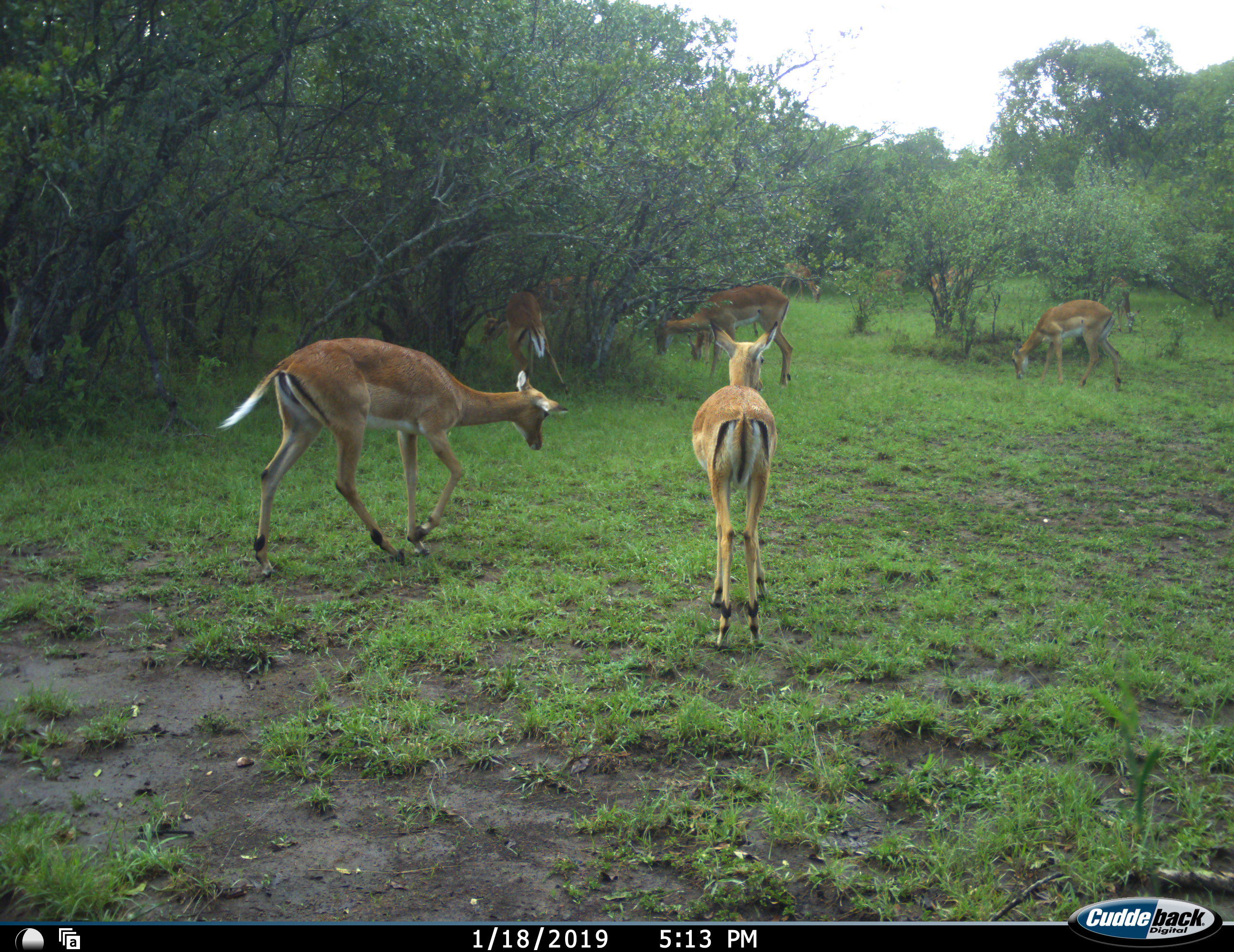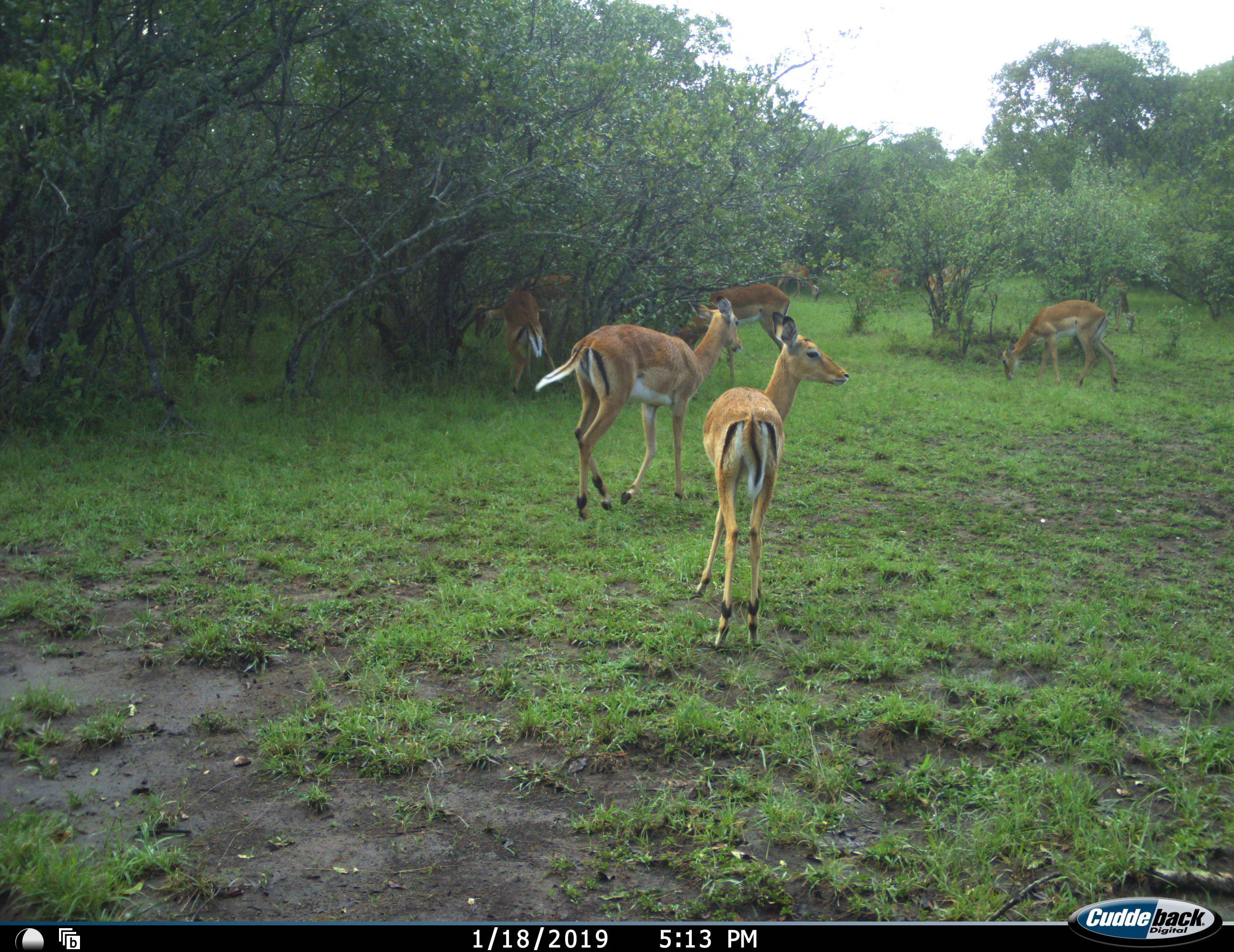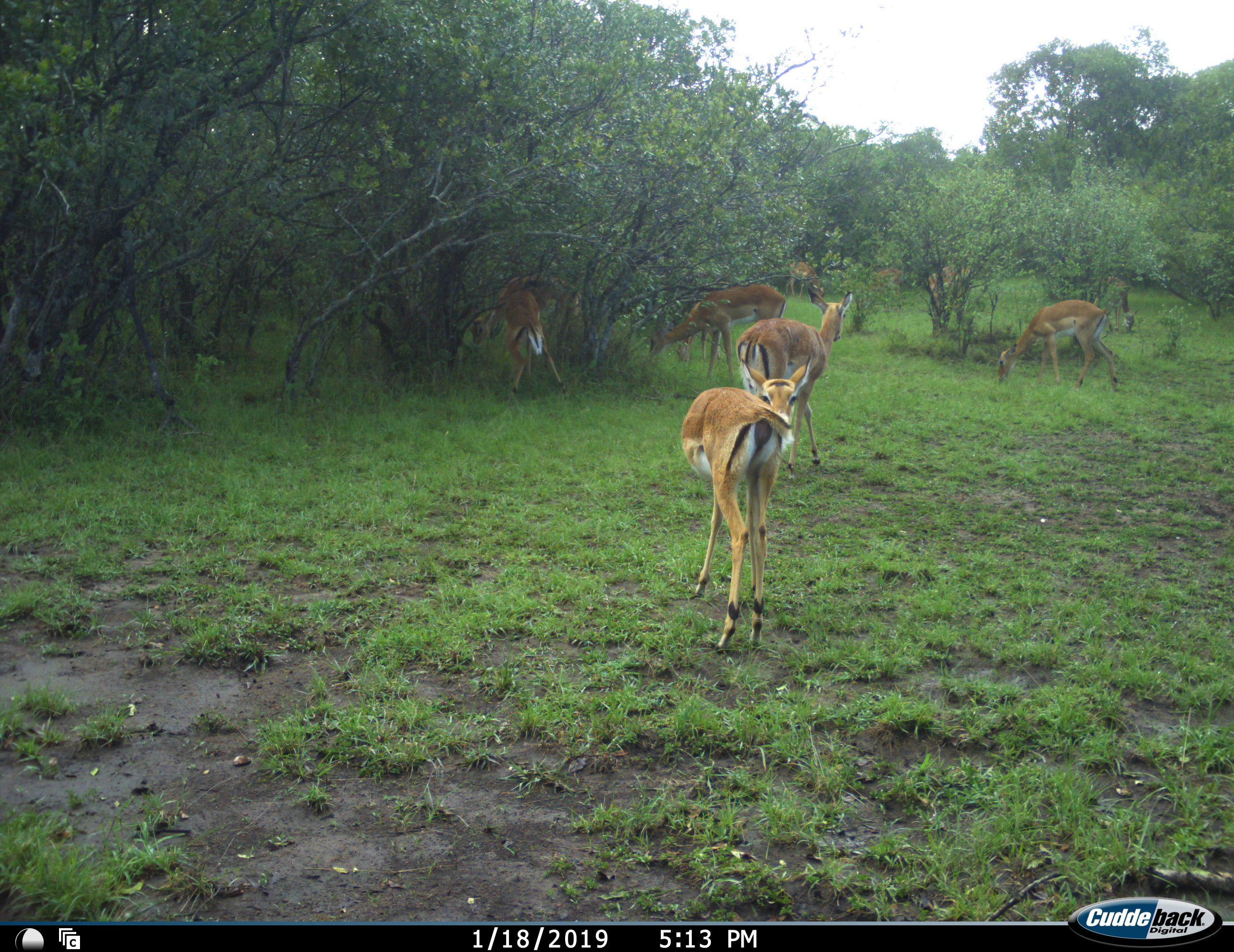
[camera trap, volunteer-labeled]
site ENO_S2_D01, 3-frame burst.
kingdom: Animalia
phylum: Chordata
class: Mammalia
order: Artiodactyla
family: Bovidae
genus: Aepyceros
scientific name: Aepyceros melampus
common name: impala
Impala (Aepyceros melampus), count 10. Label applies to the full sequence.